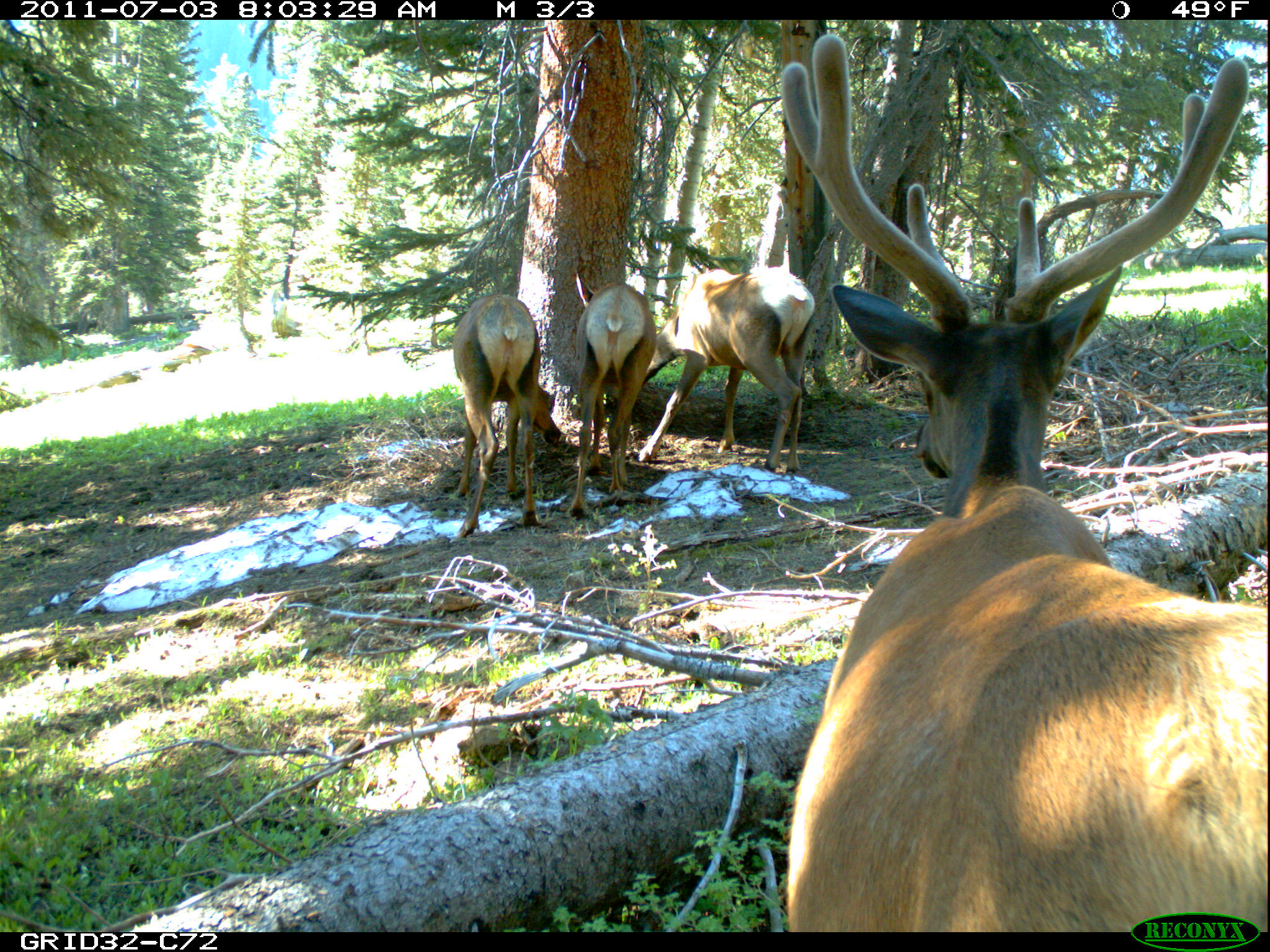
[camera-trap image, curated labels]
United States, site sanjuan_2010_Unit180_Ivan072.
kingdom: Animalia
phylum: Chordata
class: Mammalia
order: Artiodactyla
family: Cervidae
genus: Cervus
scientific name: Cervus elaphus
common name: red deer